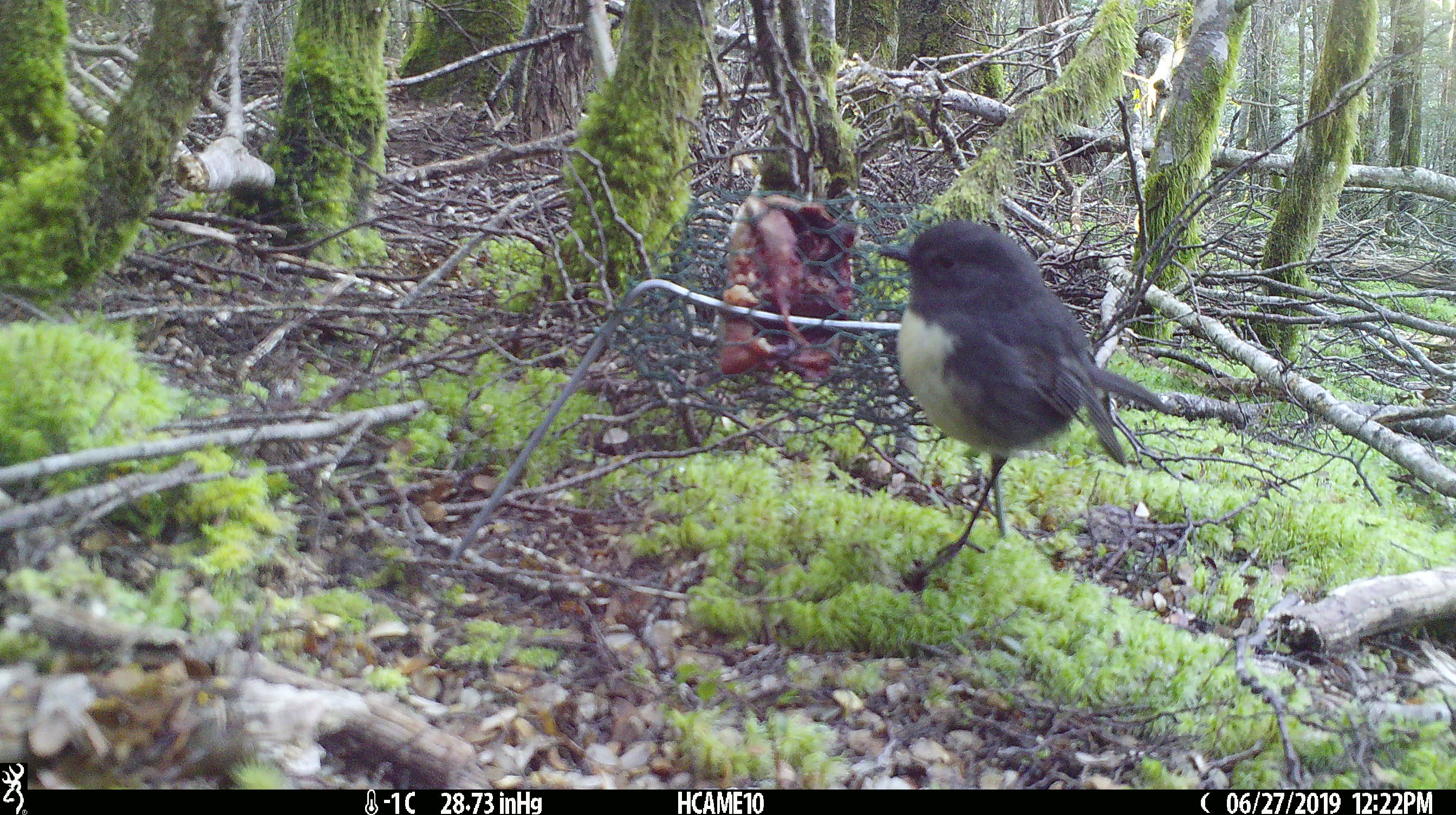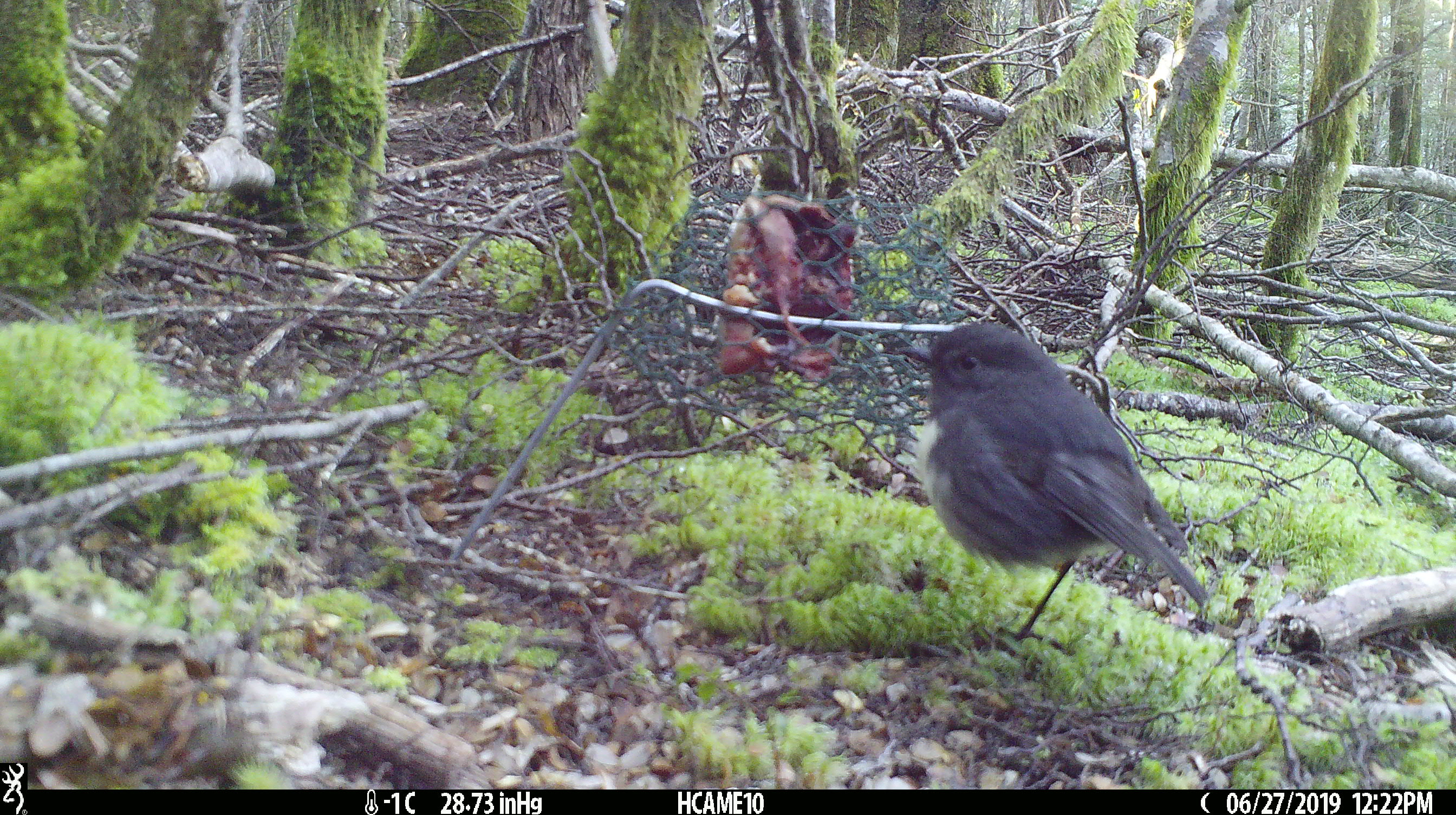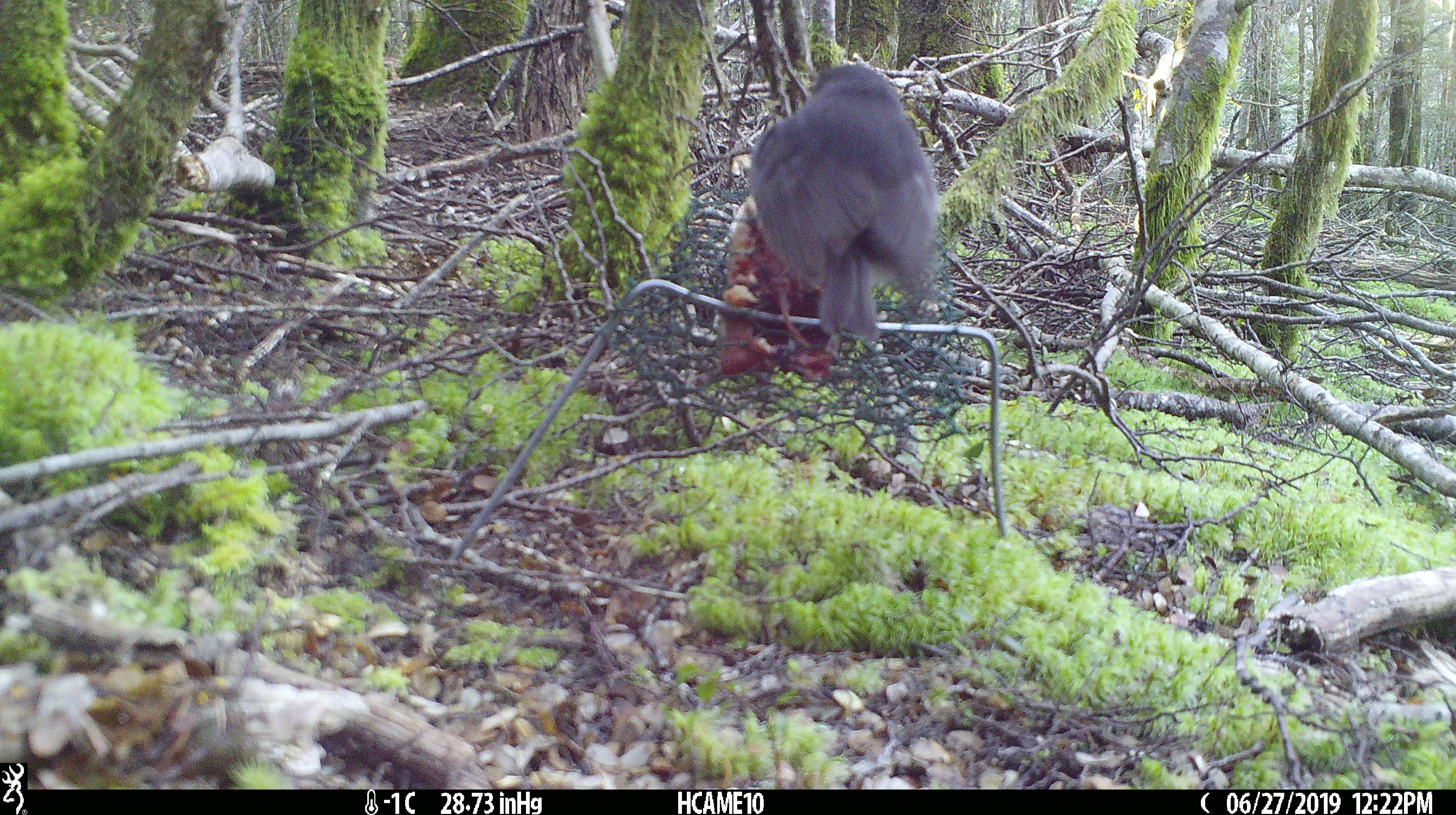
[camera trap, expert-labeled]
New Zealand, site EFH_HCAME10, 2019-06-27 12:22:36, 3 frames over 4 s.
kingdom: Animalia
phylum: Chordata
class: Aves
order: Passeriformes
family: Petroicidae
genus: Petroica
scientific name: Petroica australis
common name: new zealand robin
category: robin